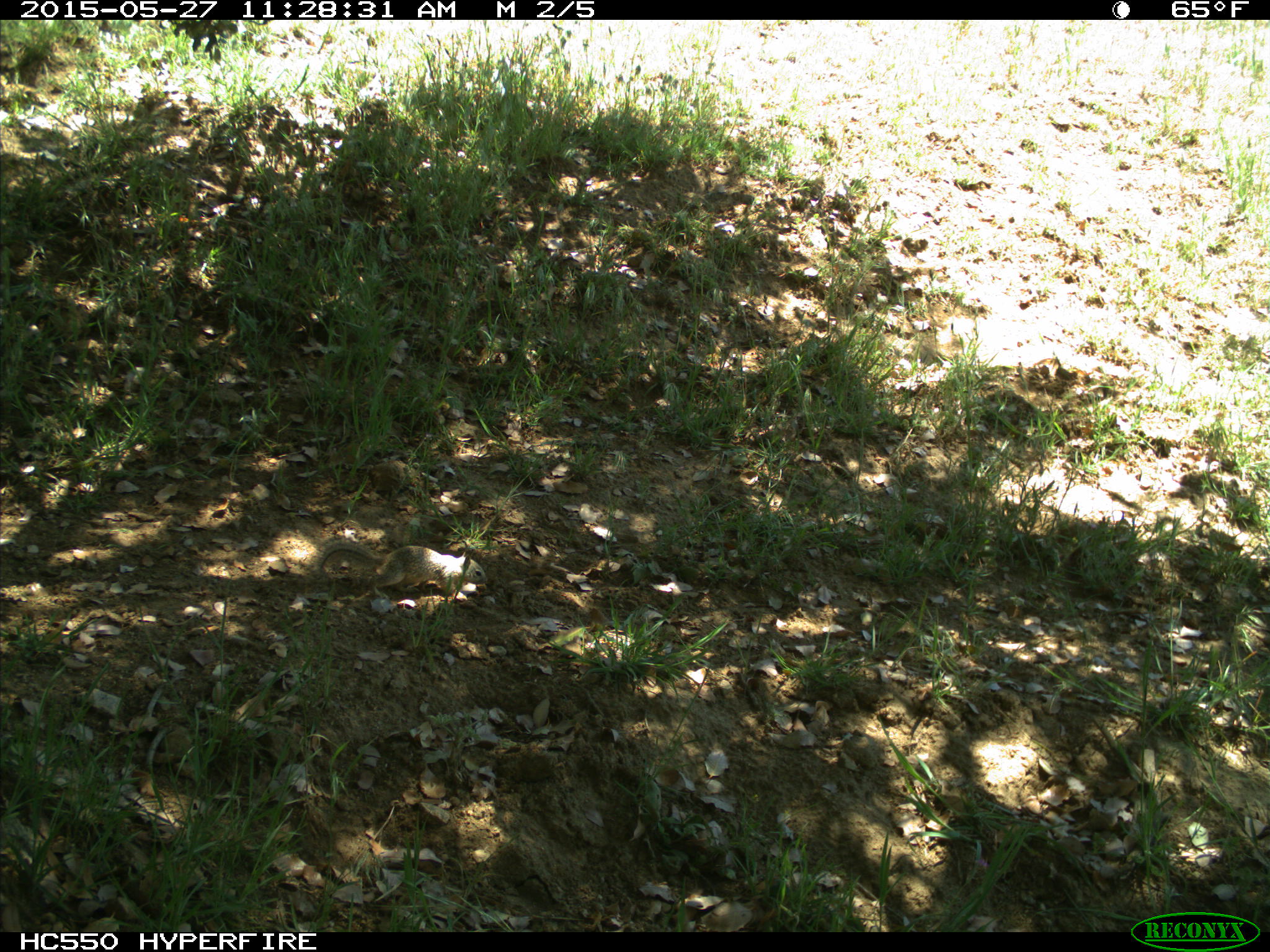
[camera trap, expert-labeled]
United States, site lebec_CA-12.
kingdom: Animalia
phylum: Chordata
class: Mammalia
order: Rodentia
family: Sciuridae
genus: Otospermophilus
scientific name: Otospermophilus beecheyi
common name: california ground squirrel